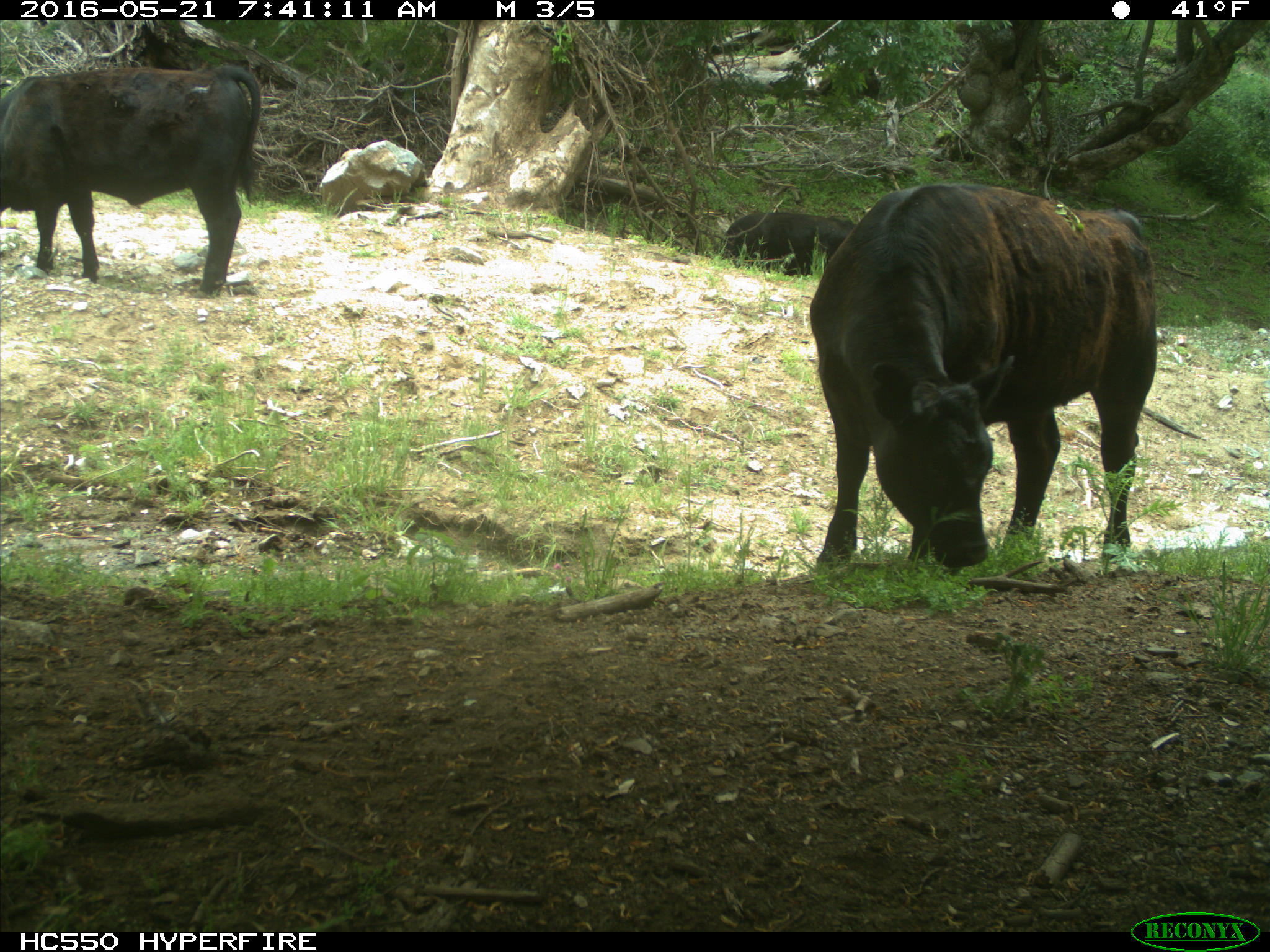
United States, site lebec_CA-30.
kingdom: Animalia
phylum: Chordata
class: Mammalia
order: Artiodactyla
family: Bovidae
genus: Bos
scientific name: Bos taurus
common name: domestic cow